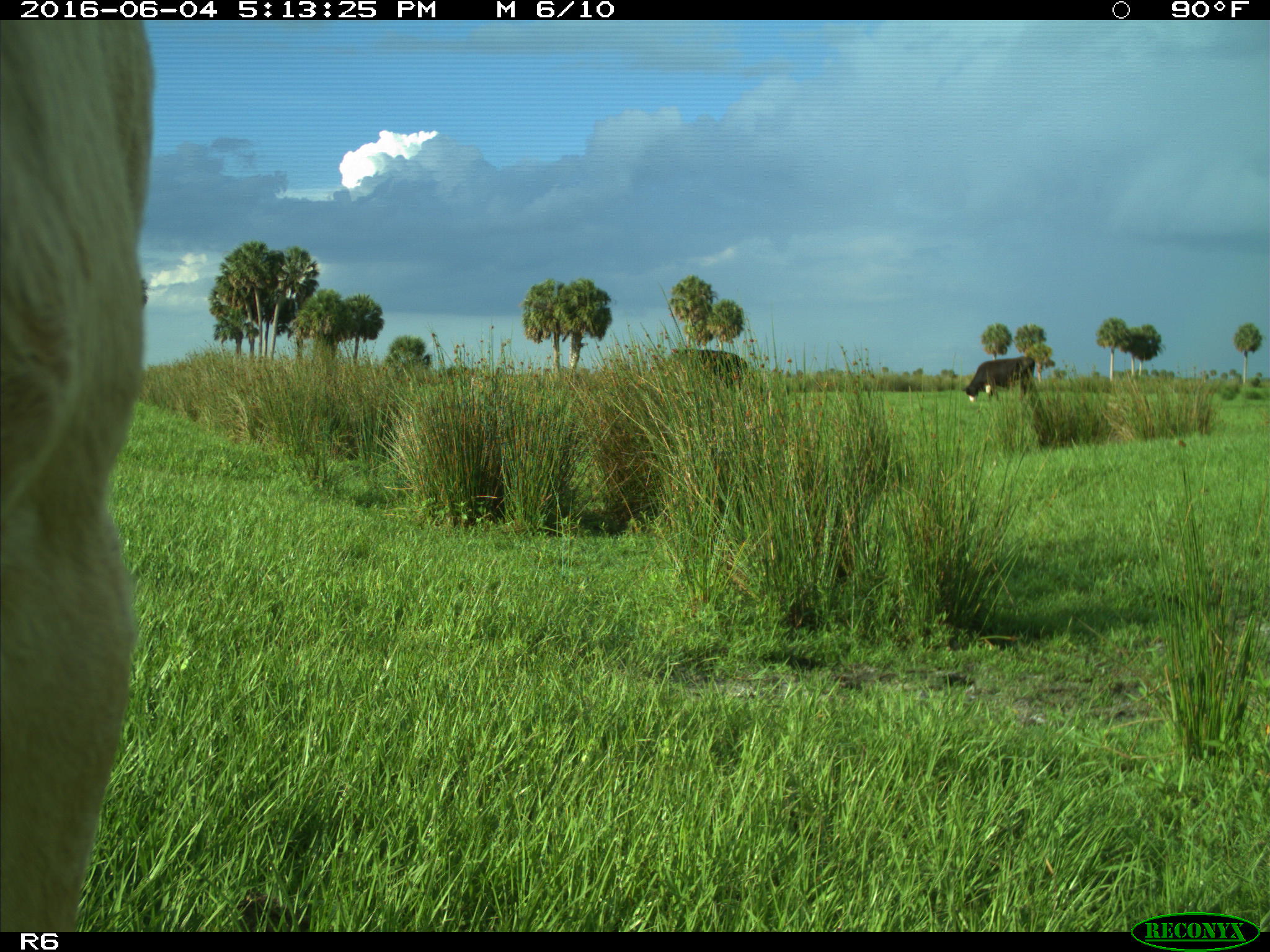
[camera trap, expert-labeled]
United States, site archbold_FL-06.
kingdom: Animalia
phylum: Chordata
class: Mammalia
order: Artiodactyla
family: Bovidae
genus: Bos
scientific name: Bos taurus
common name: domestic cow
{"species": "Bos taurus (domestic cow)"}